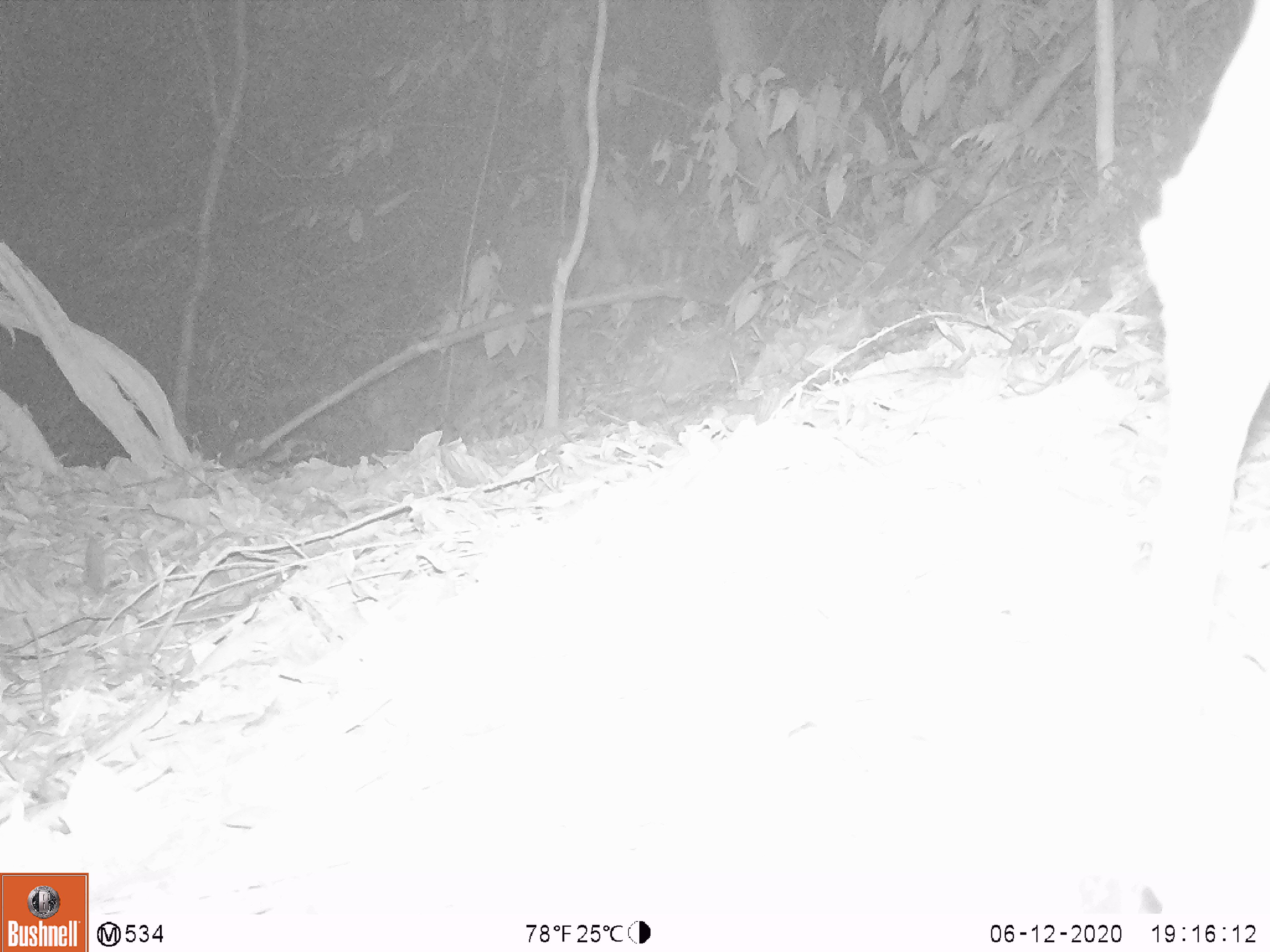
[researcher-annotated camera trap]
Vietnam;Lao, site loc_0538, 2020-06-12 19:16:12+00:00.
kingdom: Animalia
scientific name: Animalia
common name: animal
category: unidentified animal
Unidentified animal (animal) (Animalia). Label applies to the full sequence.